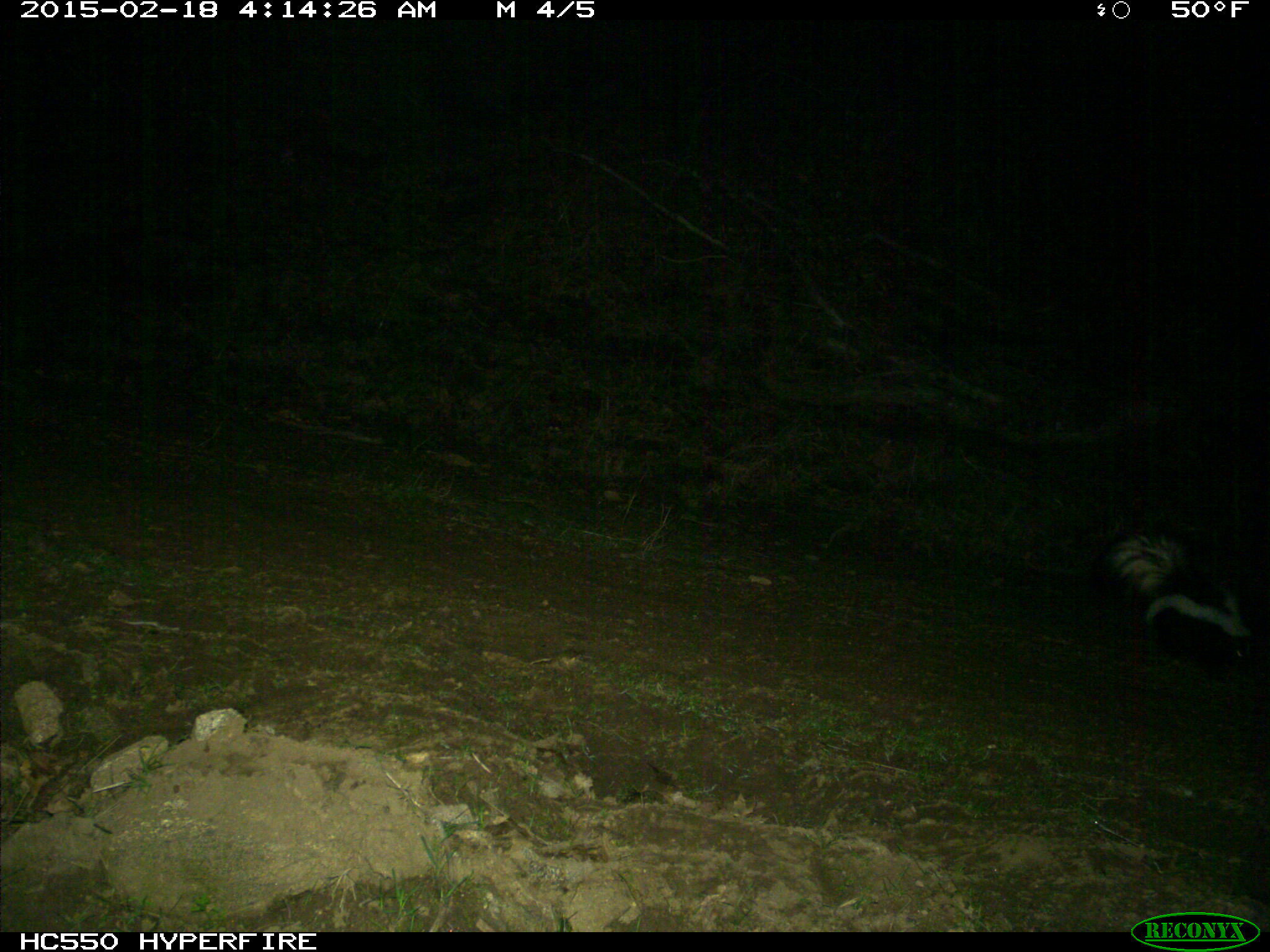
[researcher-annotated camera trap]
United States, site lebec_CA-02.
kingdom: Animalia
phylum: Chordata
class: Mammalia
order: Carnivora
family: Mephitidae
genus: Mephitis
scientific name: Mephitis mephitis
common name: striped skunk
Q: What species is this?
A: Mephitis mephitis (striped skunk).